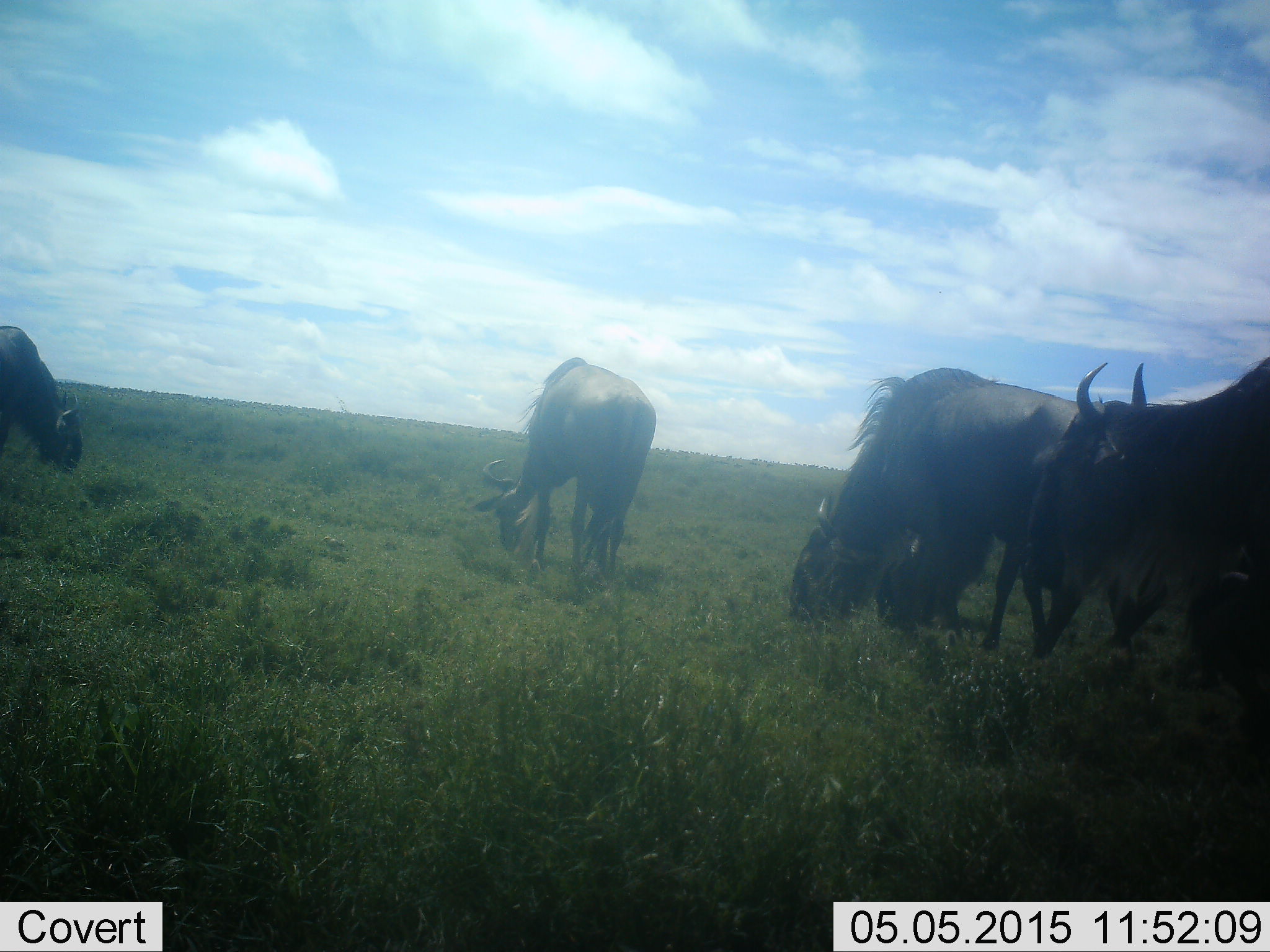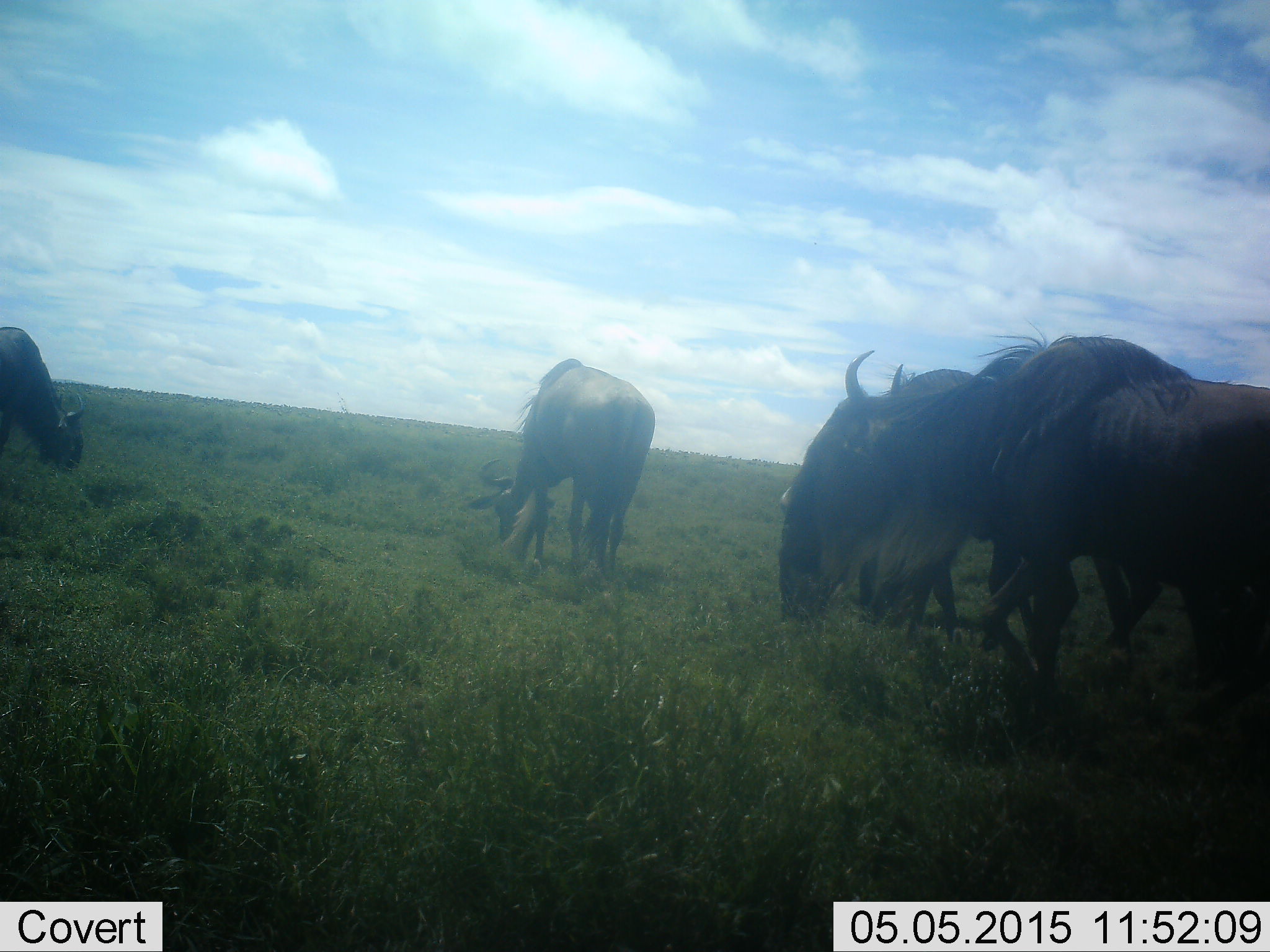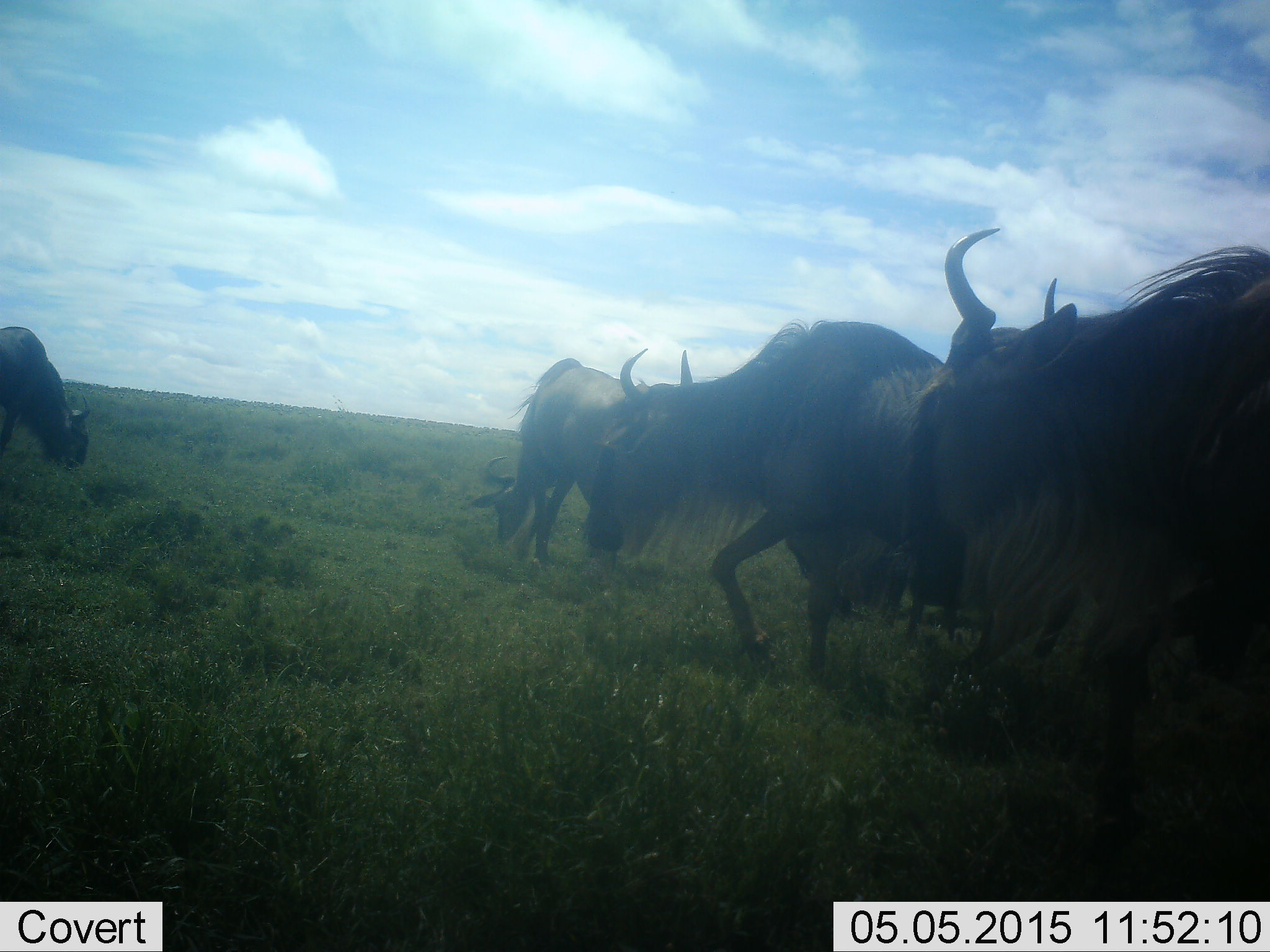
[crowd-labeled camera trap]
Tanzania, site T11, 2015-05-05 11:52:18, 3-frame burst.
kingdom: Animalia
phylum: Chordata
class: Mammalia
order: Artiodactyla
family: Bovidae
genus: Connochaetes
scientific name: Connochaetes taurinus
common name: blue wildebeest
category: wildebeest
Wildebeest (blue wildebeest) (Connochaetes taurinus), count 5. Behavior (volunteer vote fractions): standing 50%, resting 10%, moving 70%, interacting 20%. Young present (vote fraction): 0%. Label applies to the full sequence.